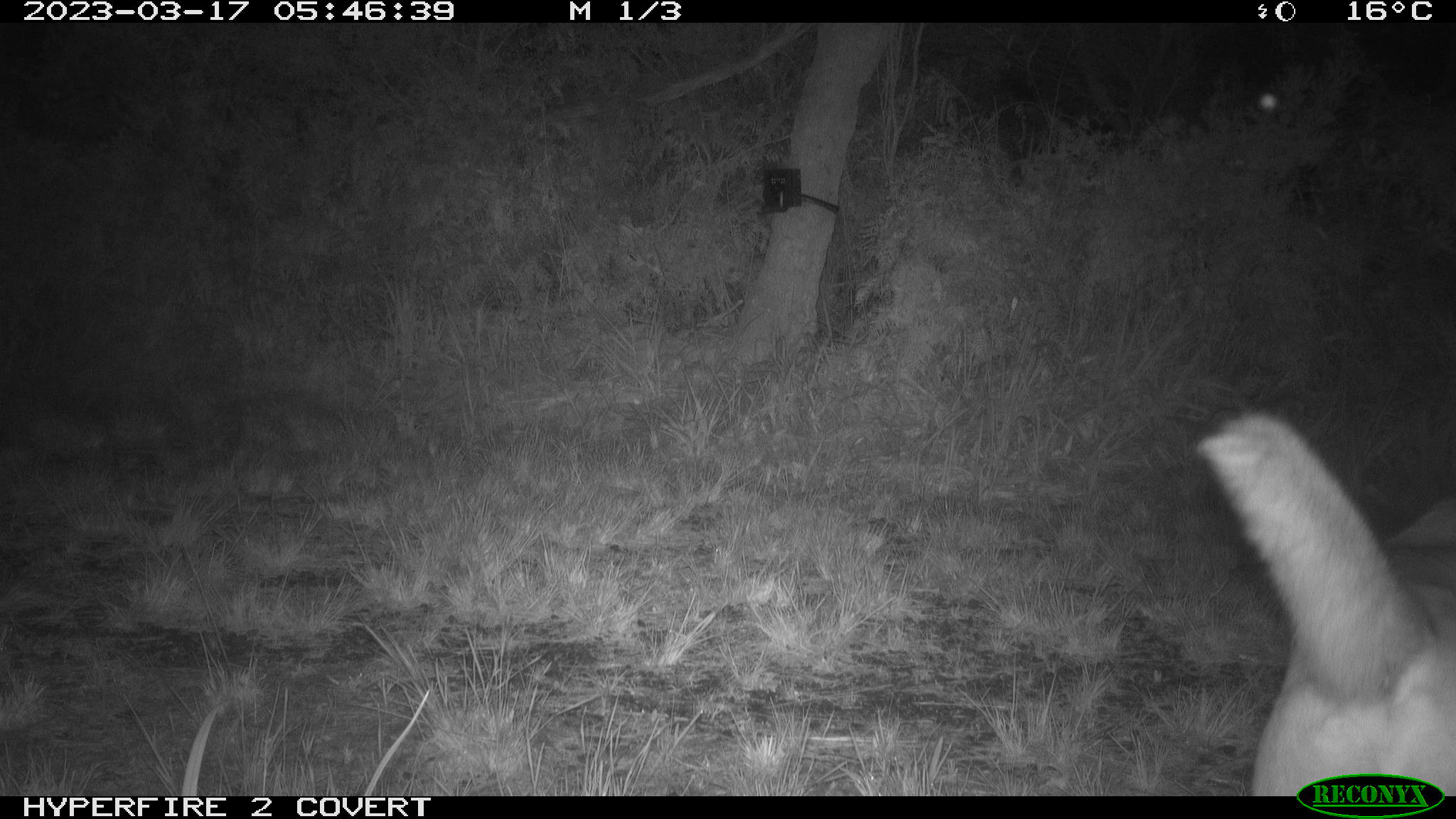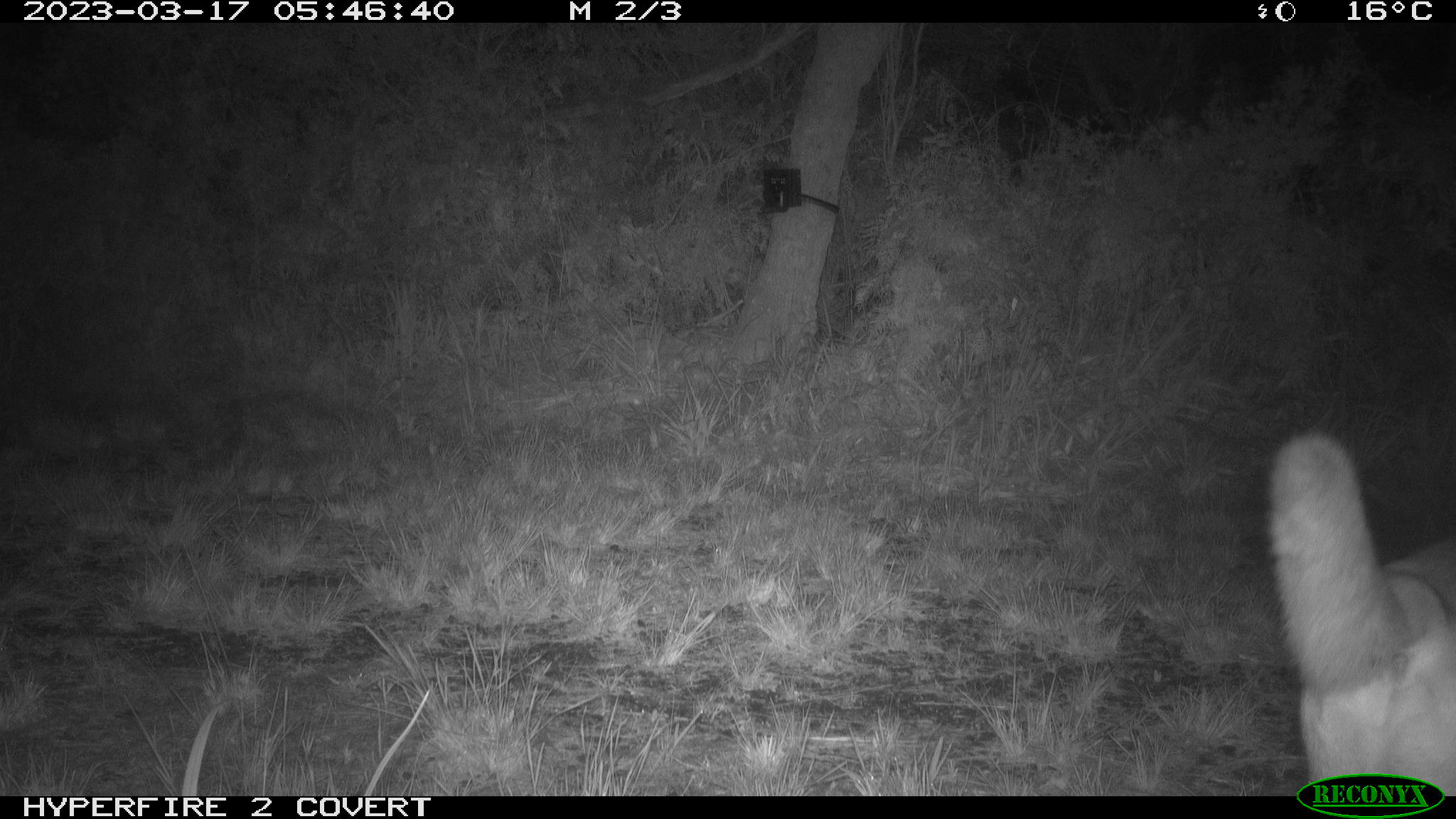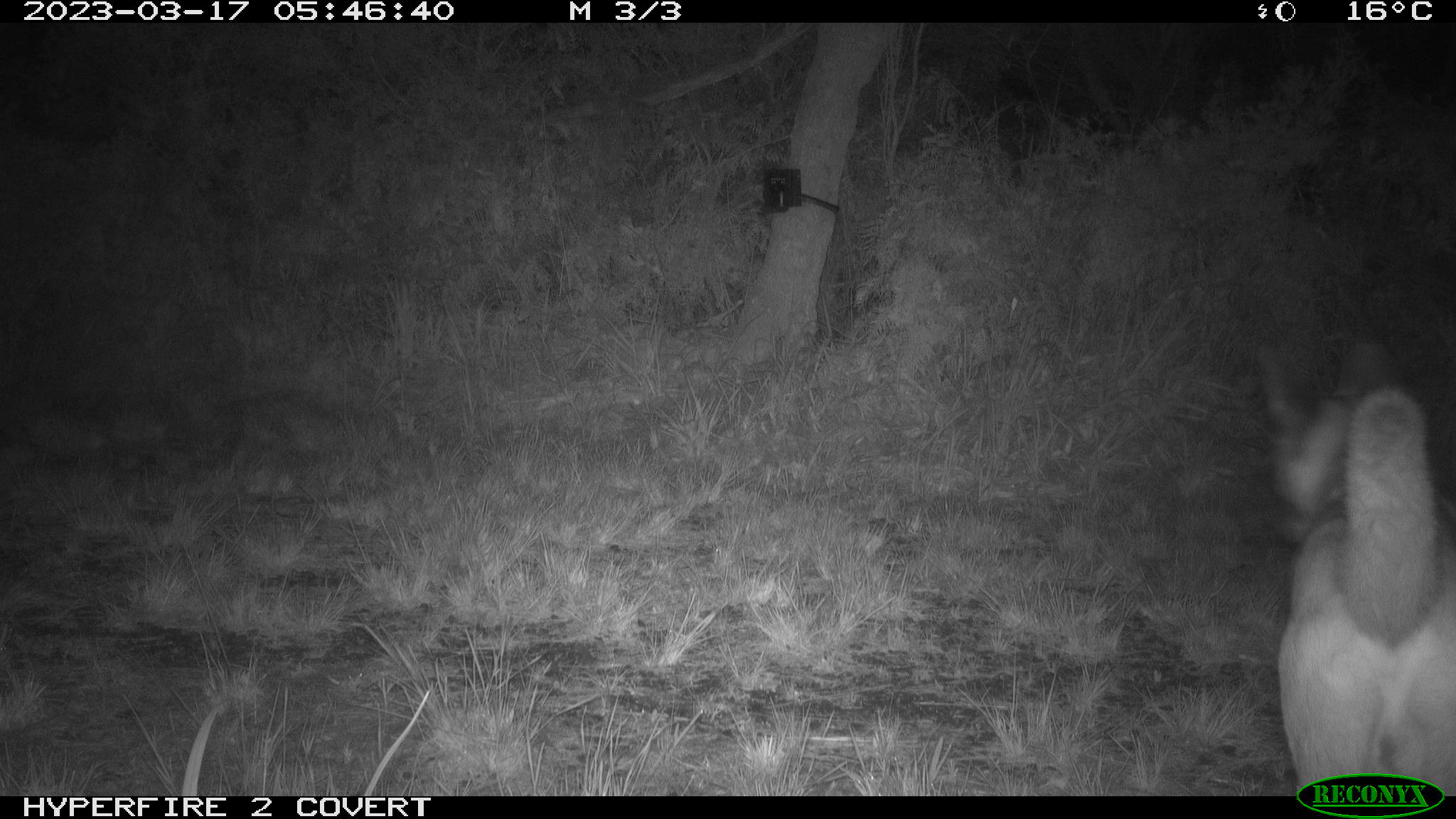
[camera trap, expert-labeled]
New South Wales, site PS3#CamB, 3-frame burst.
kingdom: Animalia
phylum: Chordata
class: Mammalia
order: Carnivora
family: Canidae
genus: Canis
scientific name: Canis familiaris dingo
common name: dingo